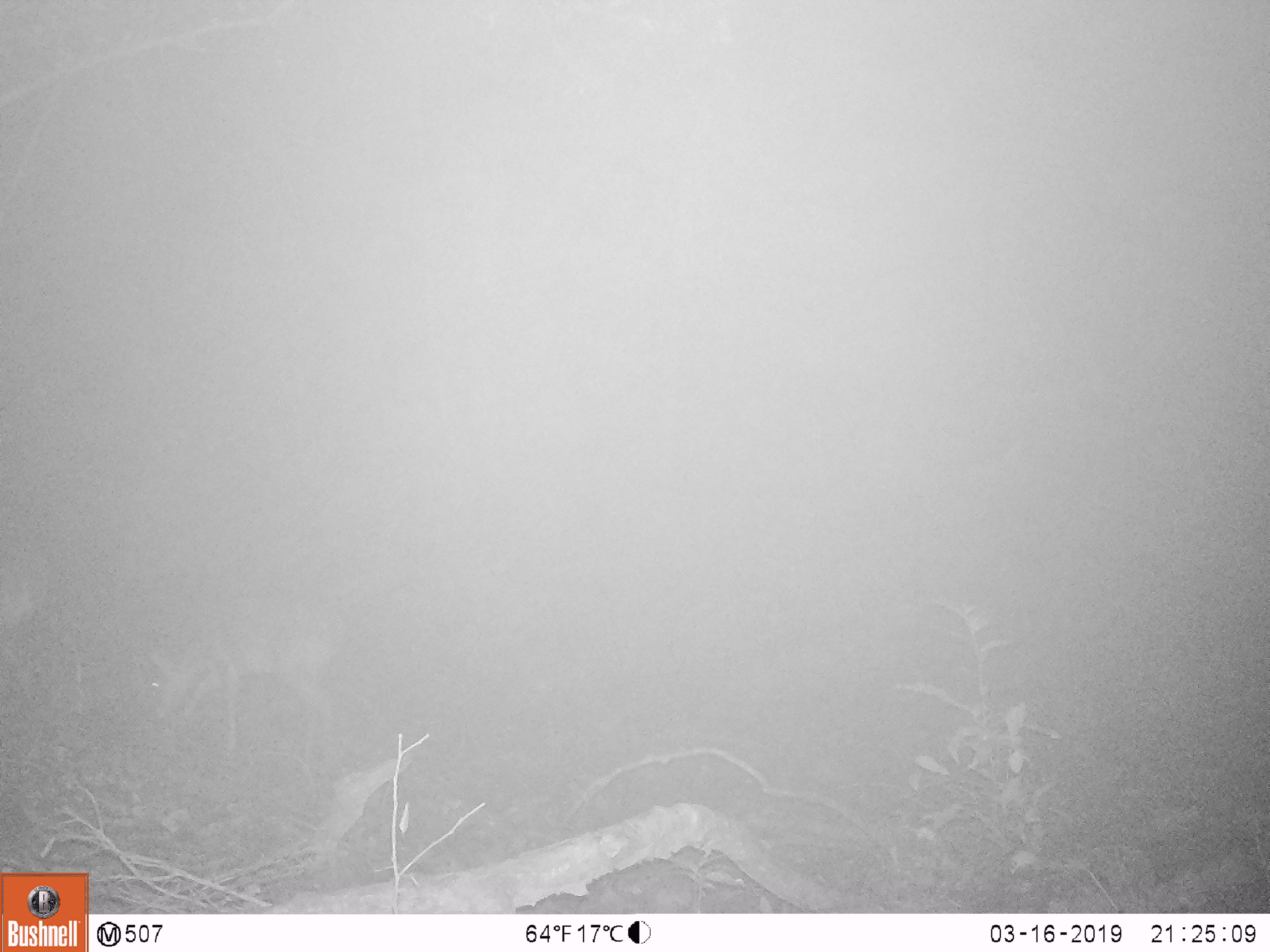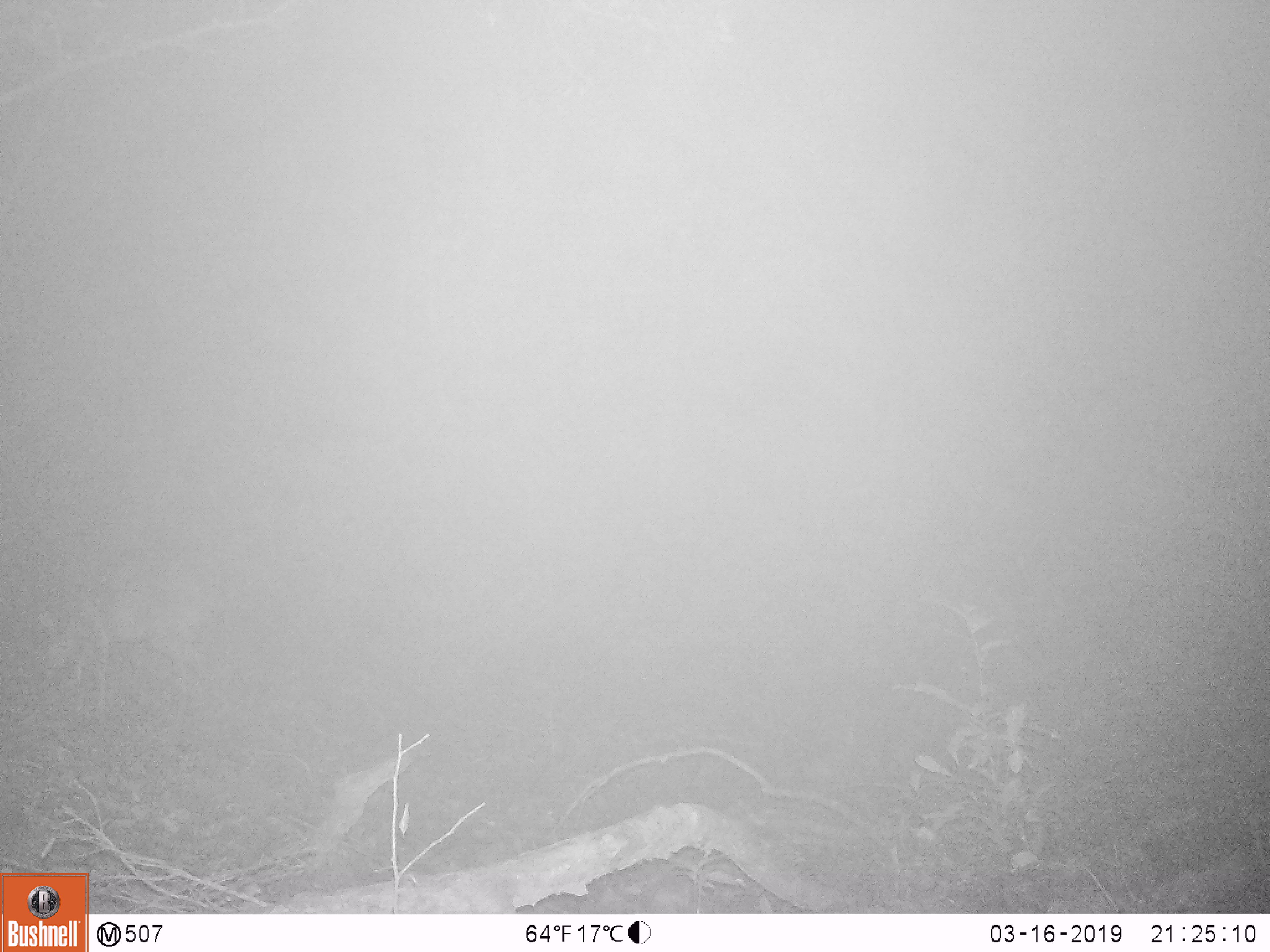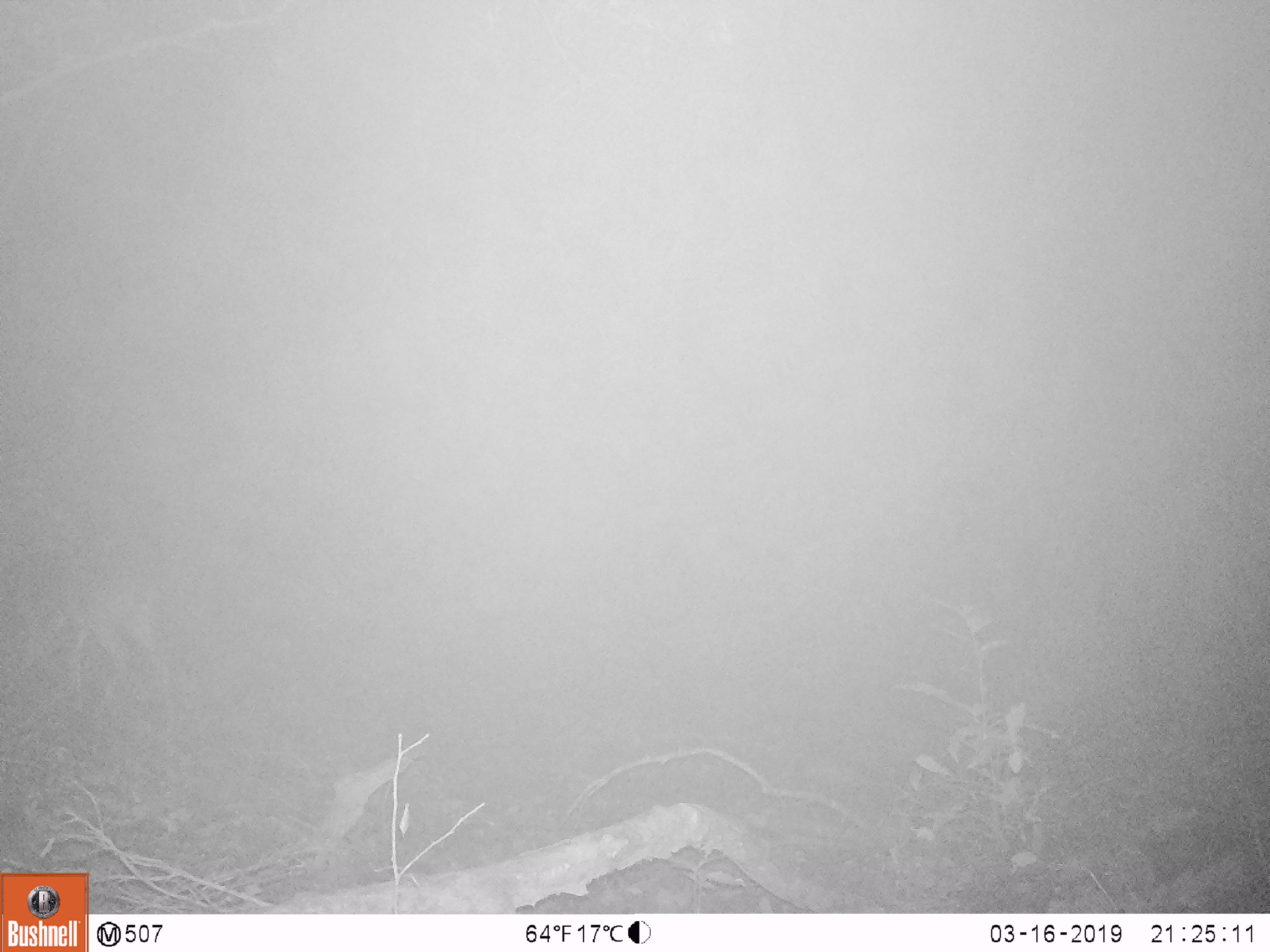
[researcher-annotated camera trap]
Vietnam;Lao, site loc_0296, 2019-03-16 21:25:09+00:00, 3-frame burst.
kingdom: Animalia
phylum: Chordata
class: Mammalia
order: Artiodactyla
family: Cervidae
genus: Muntiacus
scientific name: Muntiacus vuquangensis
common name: large-antlered muntjac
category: large antlered muntjac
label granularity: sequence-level